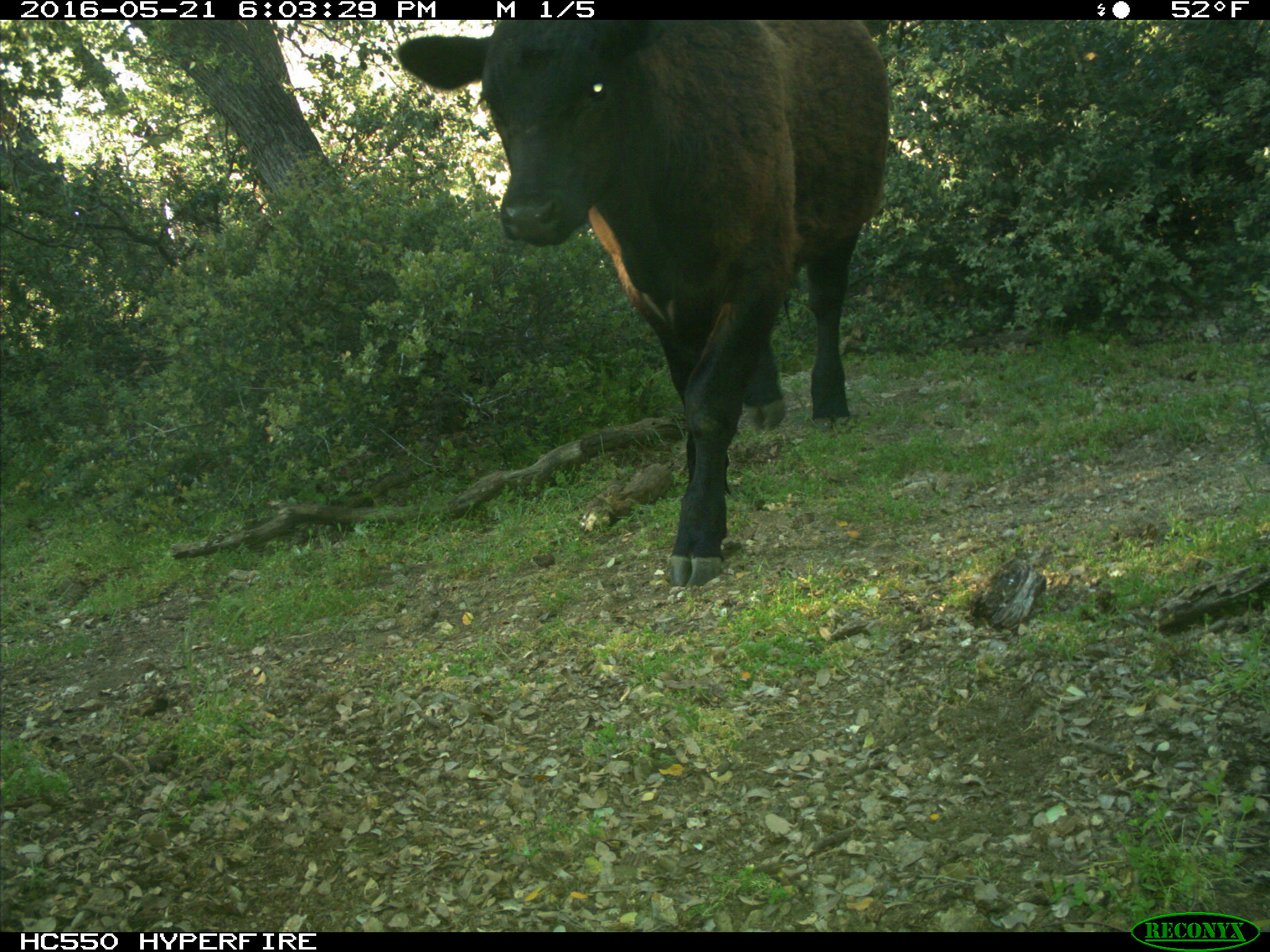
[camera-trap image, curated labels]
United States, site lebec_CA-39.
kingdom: Animalia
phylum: Chordata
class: Mammalia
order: Artiodactyla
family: Bovidae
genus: Bos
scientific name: Bos taurus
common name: domestic cow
Bos taurus (domestic cow).